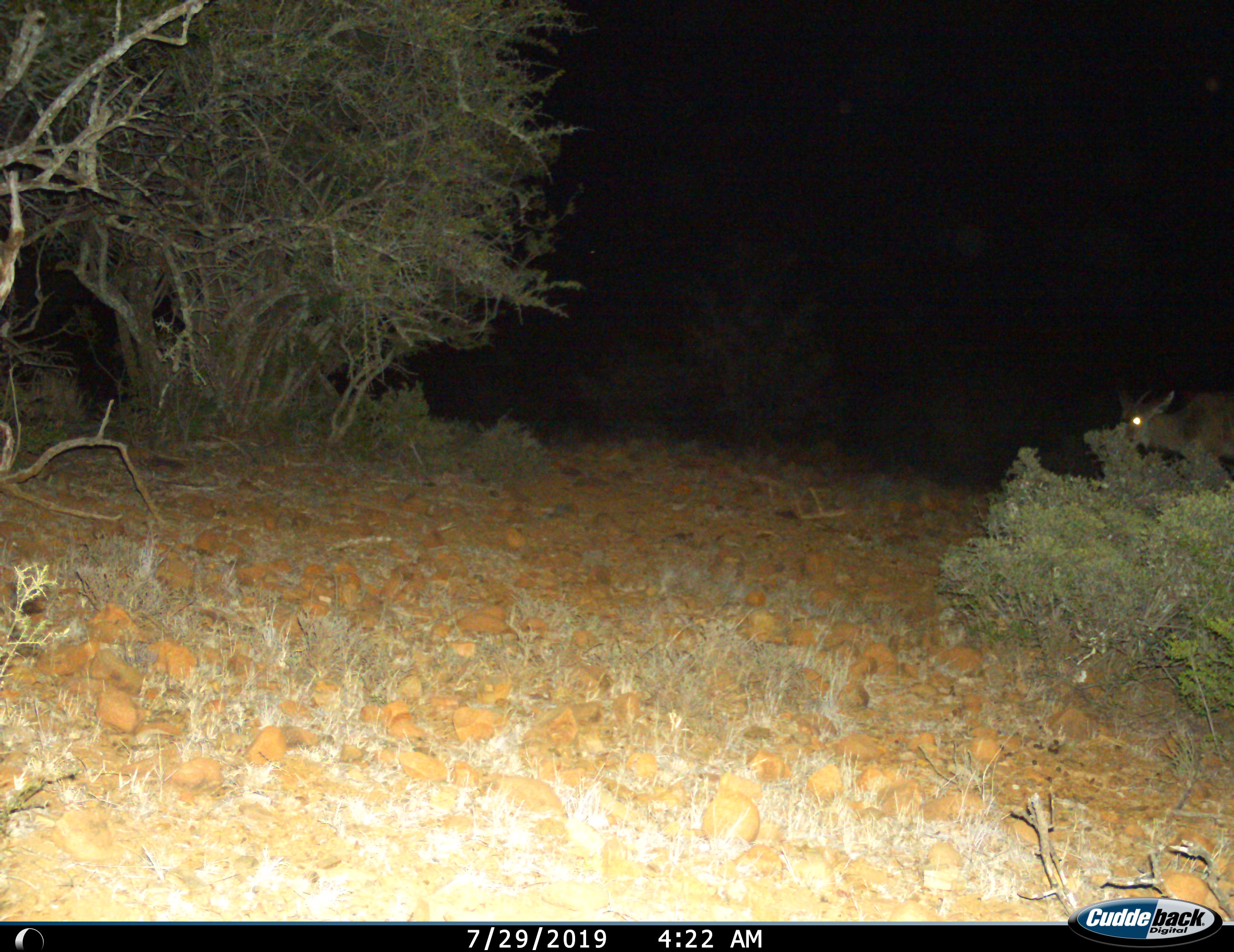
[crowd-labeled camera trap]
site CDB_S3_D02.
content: unidentified animal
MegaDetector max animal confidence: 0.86